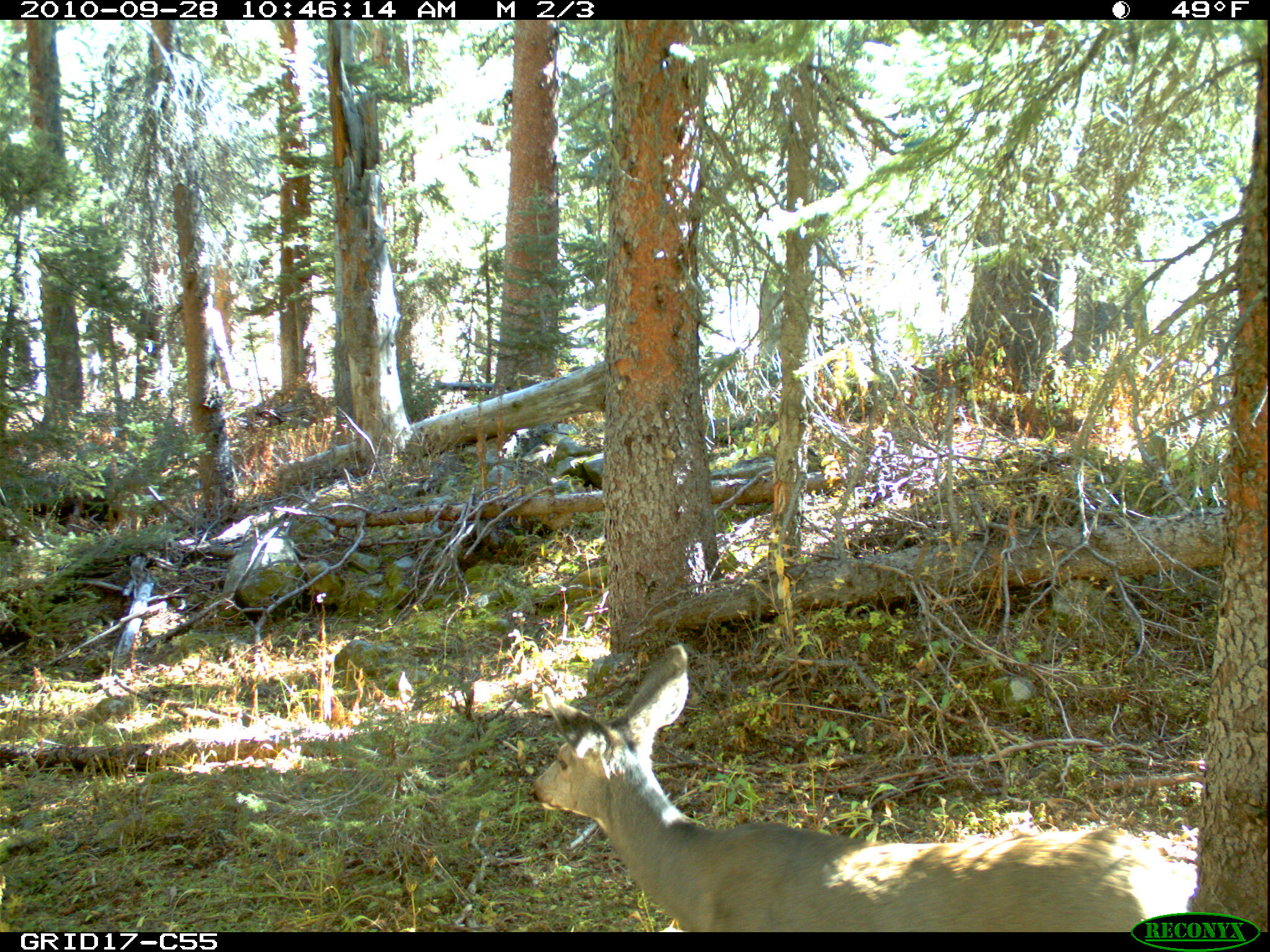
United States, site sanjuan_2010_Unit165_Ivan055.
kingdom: Animalia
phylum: Chordata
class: Mammalia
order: Artiodactyla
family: Cervidae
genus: Odocoileus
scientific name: Odocoileus hemionus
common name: mule deer